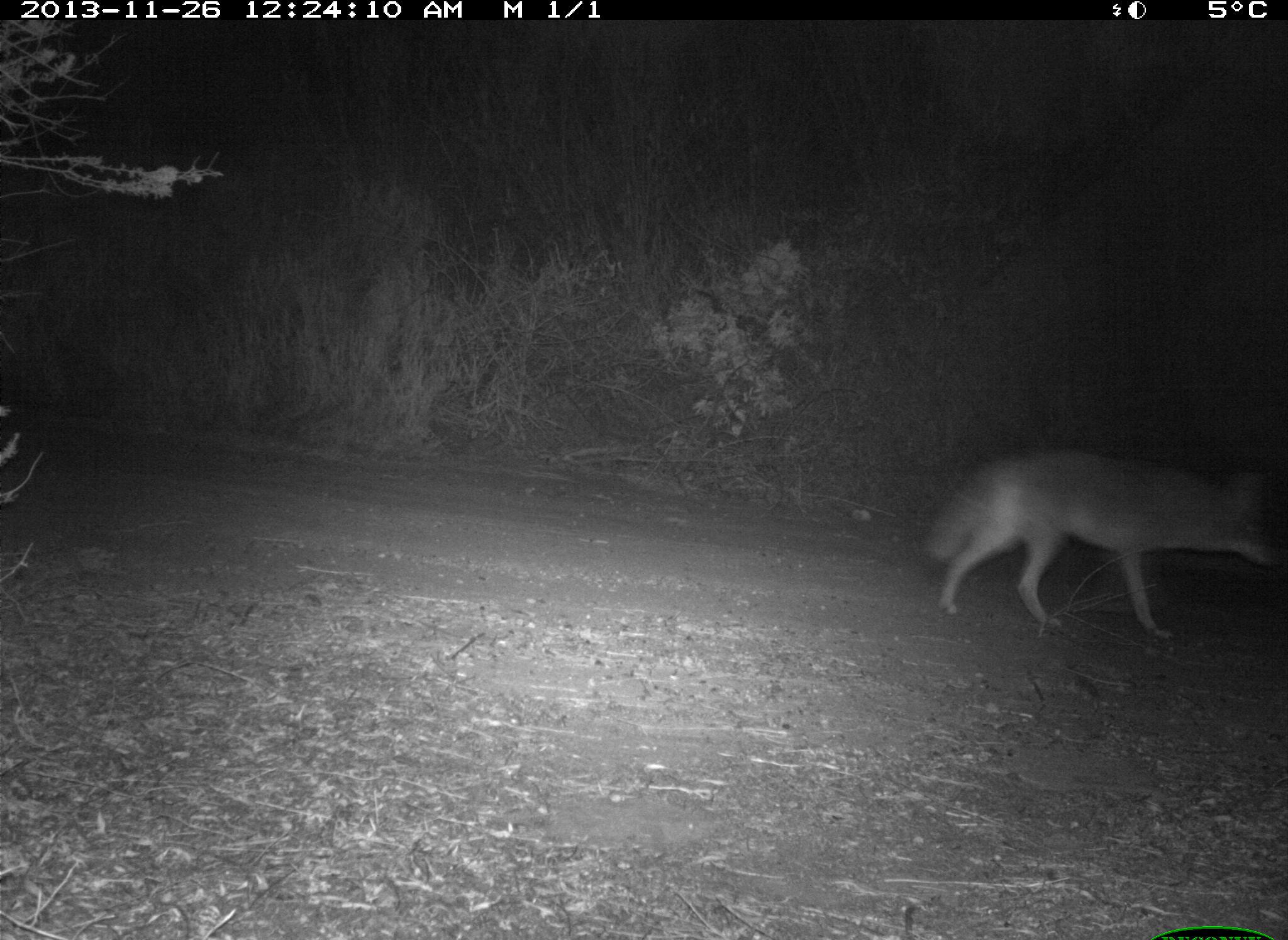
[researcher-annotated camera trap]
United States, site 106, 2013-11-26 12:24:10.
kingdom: Animalia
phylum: Chordata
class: Mammalia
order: Carnivora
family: Canidae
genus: Canis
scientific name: Canis latrans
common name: coyote